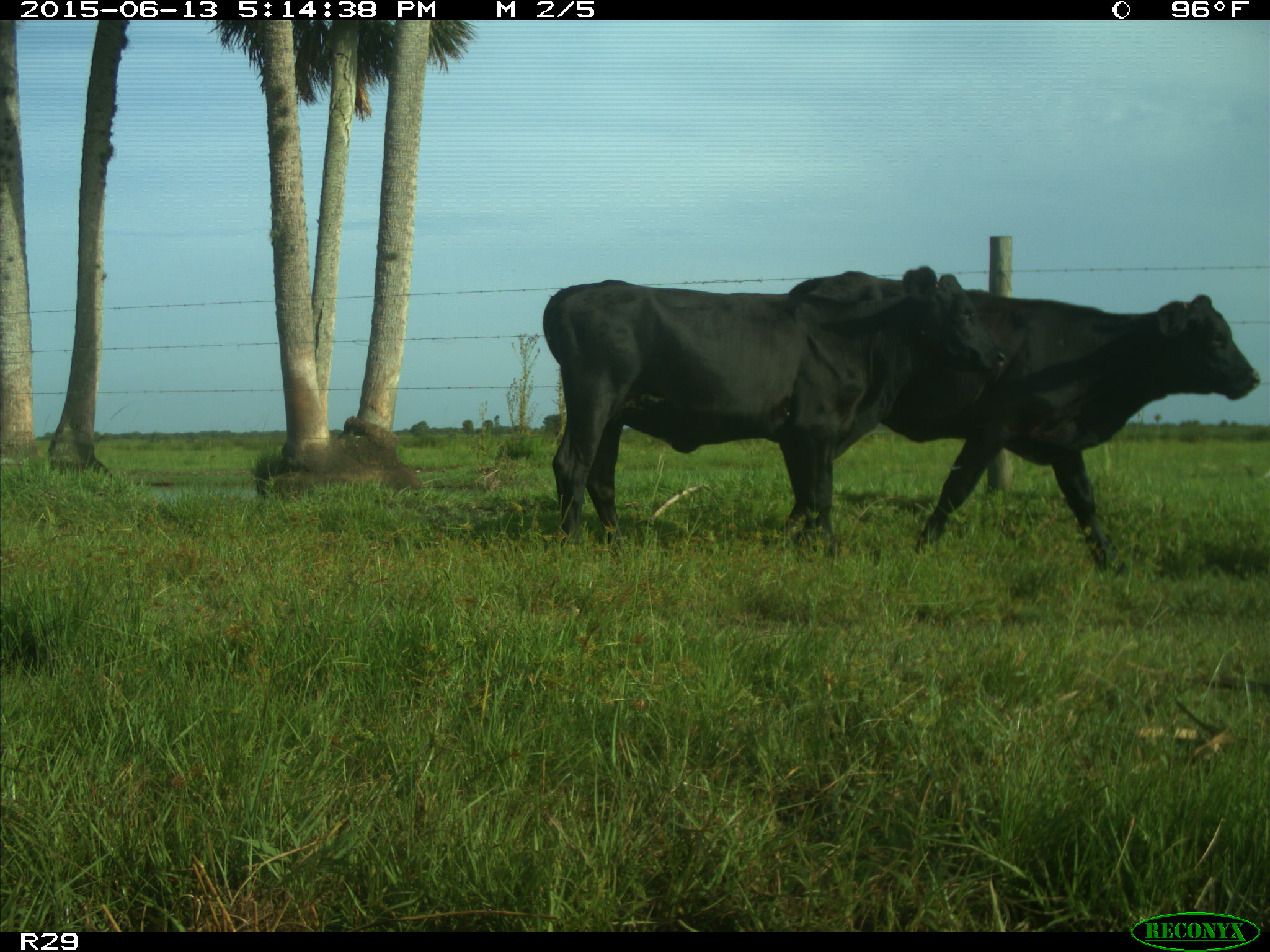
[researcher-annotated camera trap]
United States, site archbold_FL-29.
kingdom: Animalia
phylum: Chordata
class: Mammalia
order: Artiodactyla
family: Bovidae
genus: Bos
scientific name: Bos taurus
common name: domestic cow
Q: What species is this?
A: Bos taurus (domestic cow).